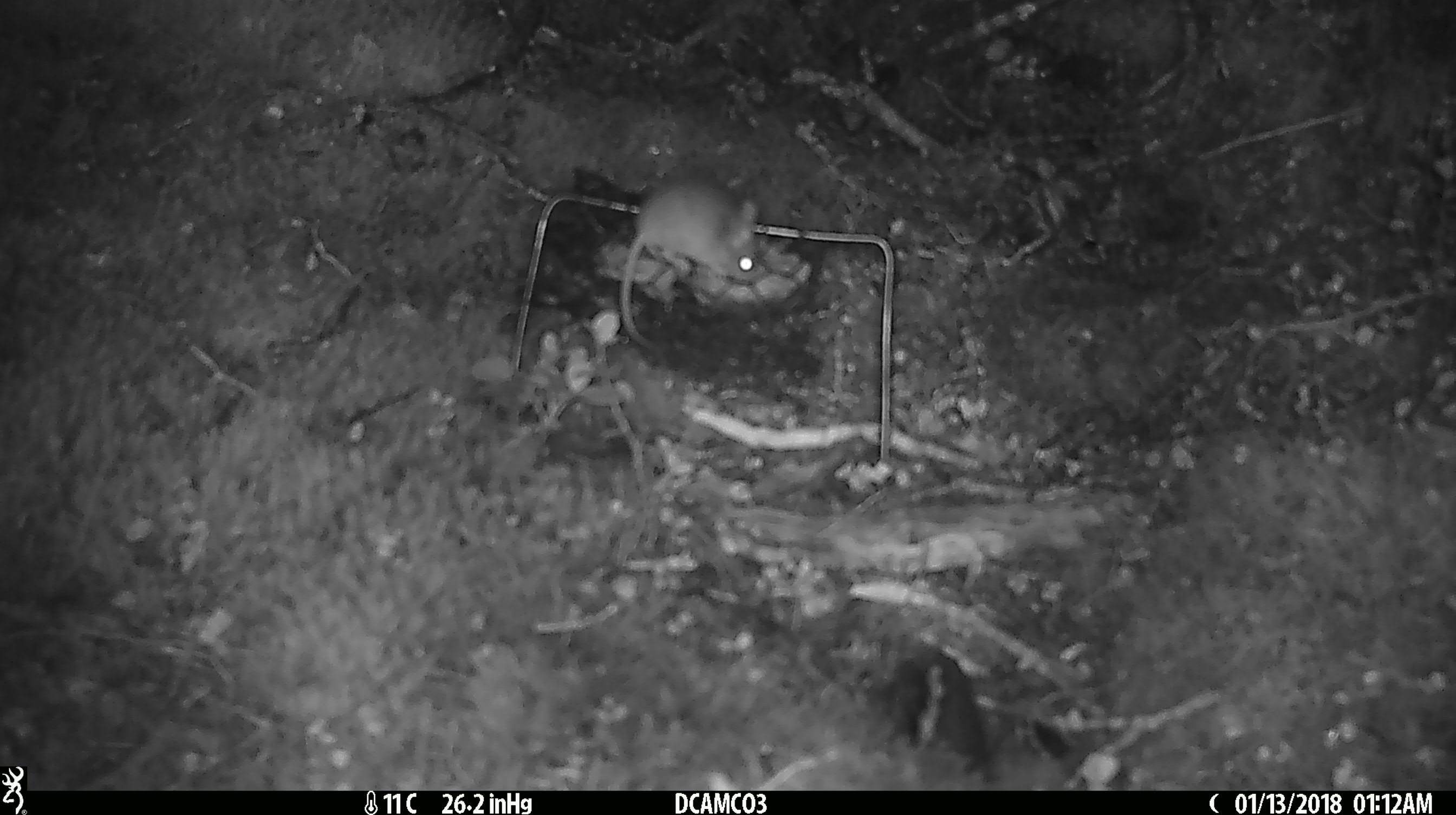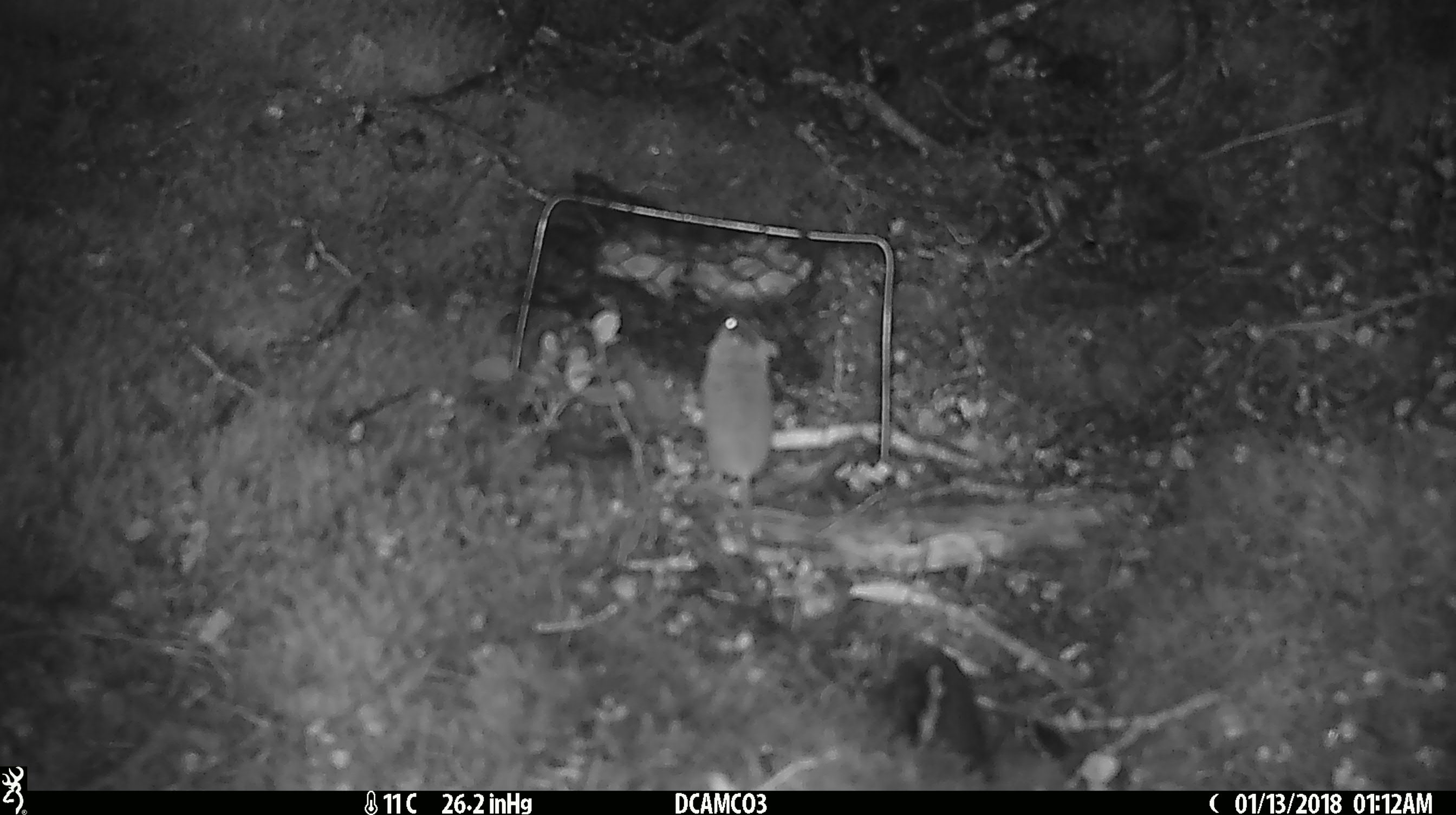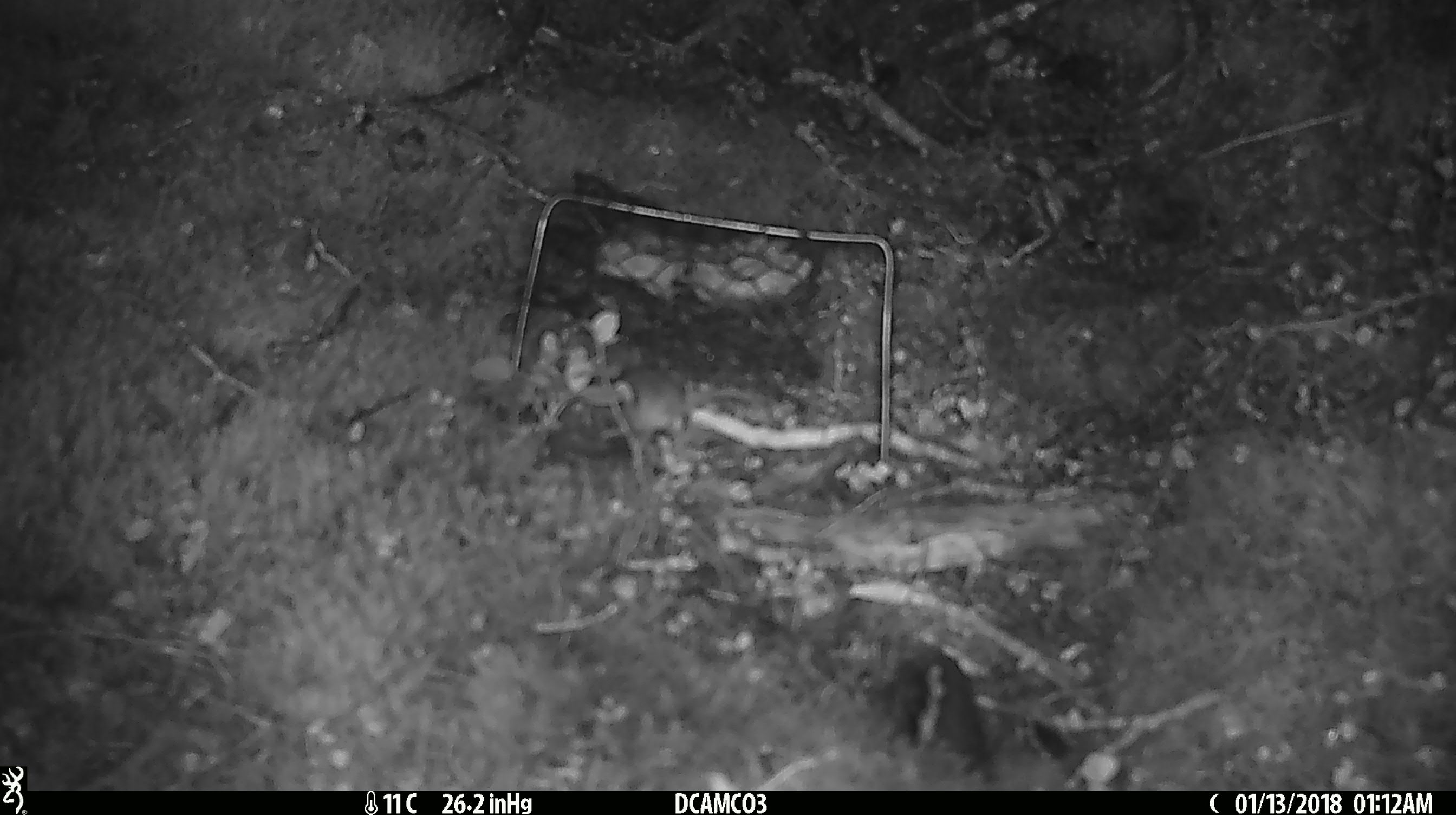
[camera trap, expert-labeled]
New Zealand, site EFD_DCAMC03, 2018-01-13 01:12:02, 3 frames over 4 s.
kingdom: Animalia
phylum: Chordata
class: Mammalia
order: Rodentia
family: Muridae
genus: Mus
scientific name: Mus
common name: mouse